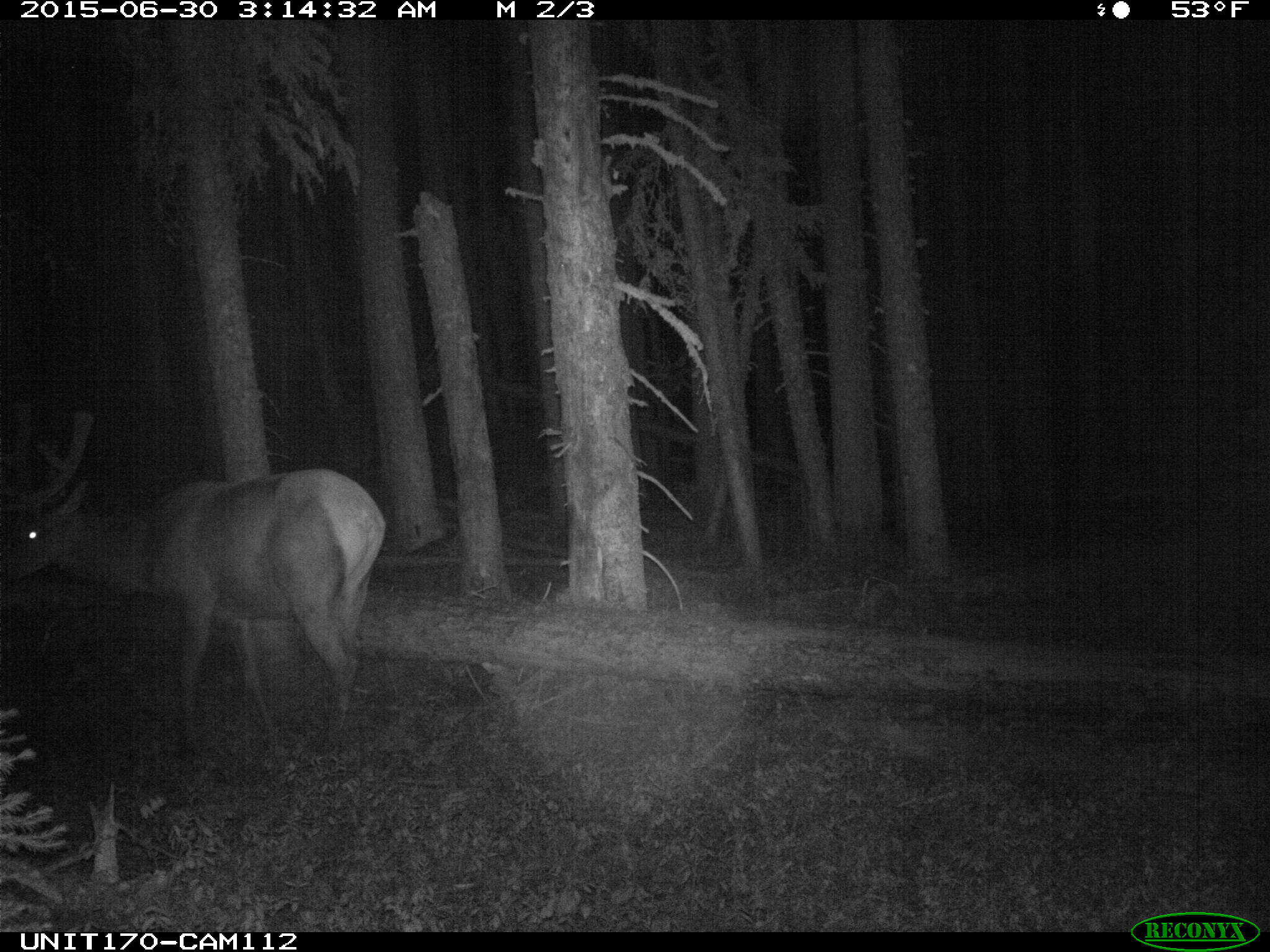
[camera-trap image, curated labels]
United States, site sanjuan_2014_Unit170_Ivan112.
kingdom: Animalia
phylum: Chordata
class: Mammalia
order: Artiodactyla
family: Cervidae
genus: Cervus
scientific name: Cervus elaphus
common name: red deer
Cervus elaphus (red deer).